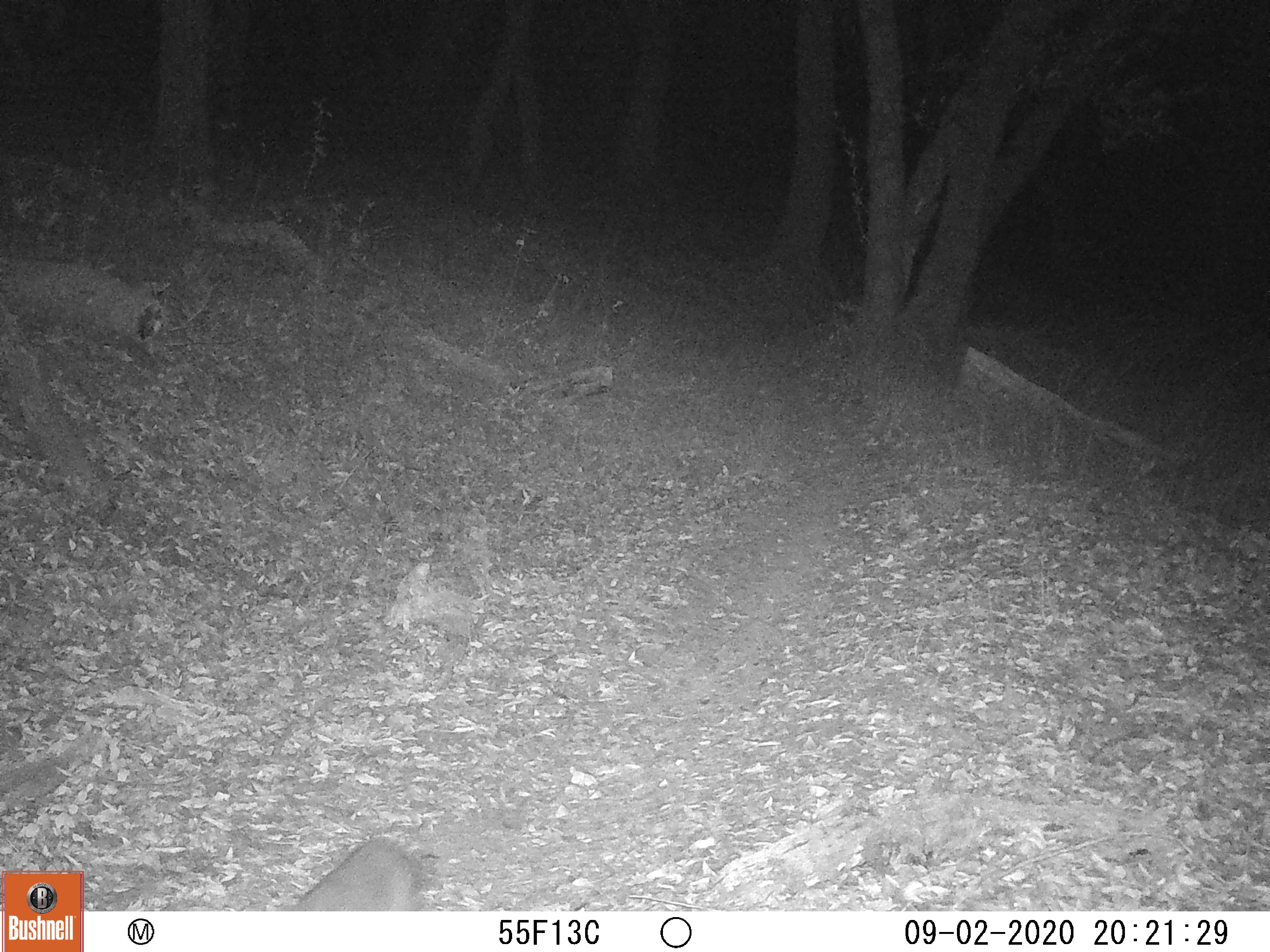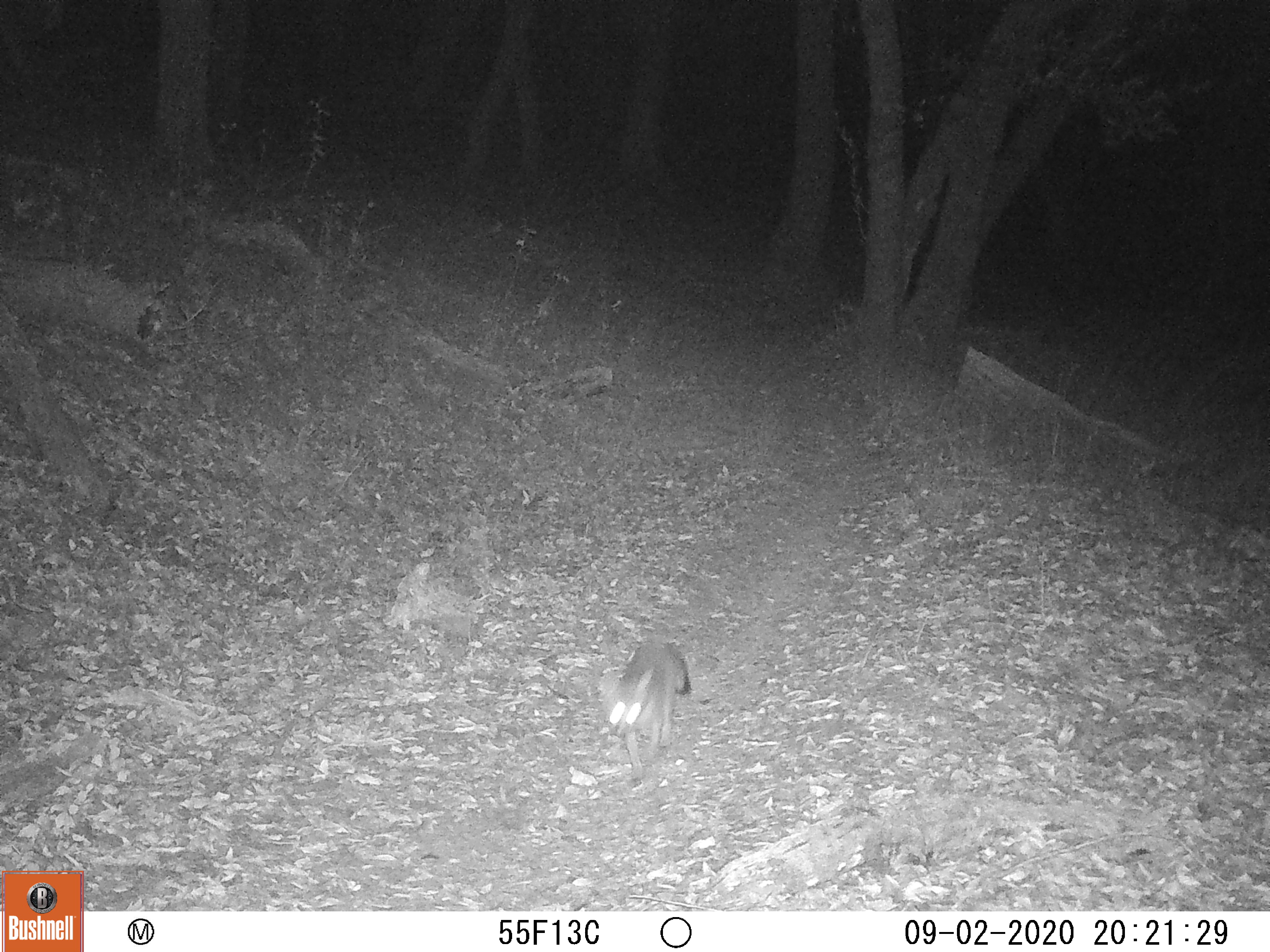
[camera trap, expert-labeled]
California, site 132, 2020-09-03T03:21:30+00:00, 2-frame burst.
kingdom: Animalia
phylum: Chordata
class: Mammalia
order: Carnivora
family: Canidae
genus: Urocyon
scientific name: Urocyon cinereoargenteus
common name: gray fox